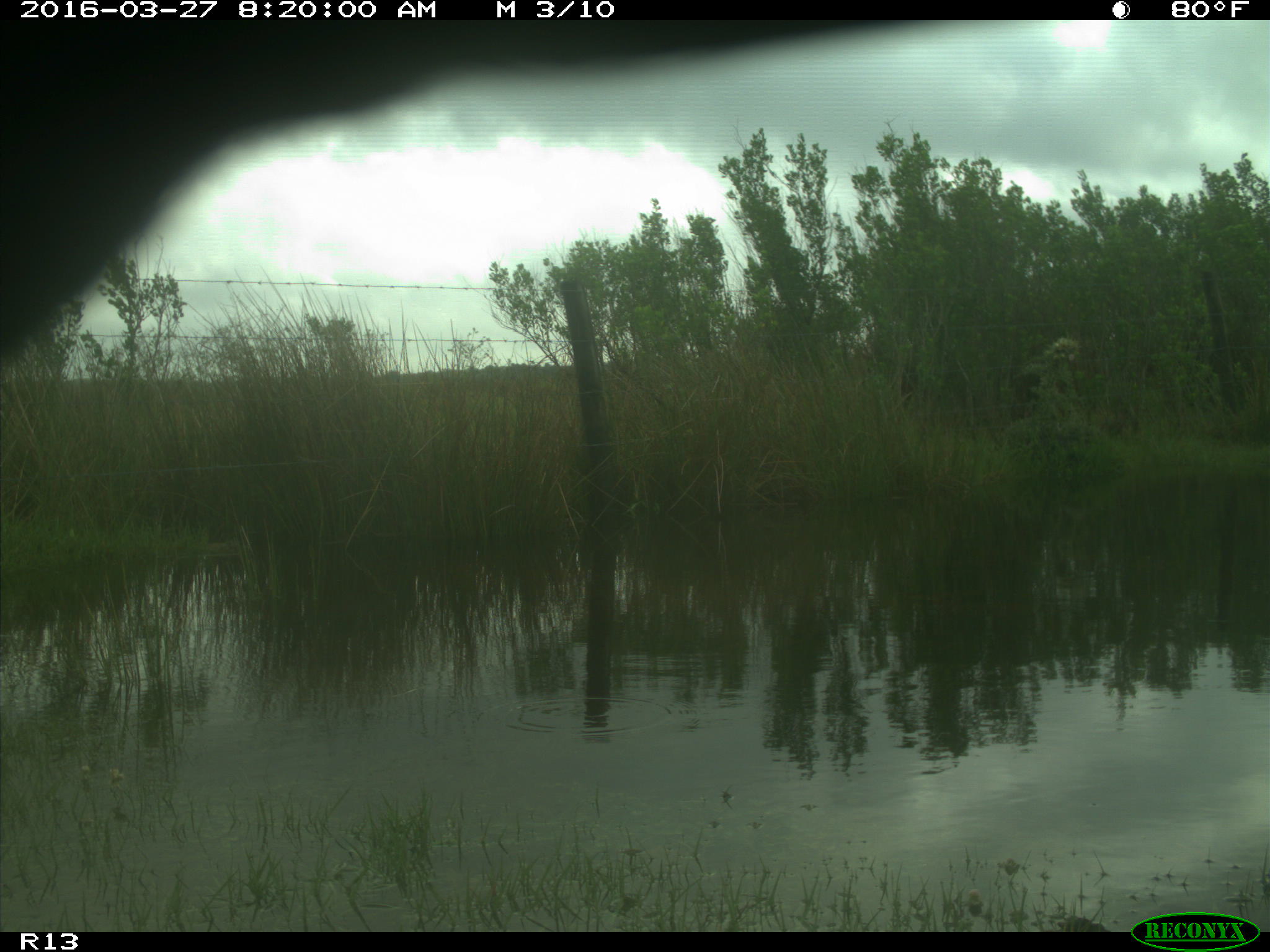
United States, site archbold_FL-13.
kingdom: Animalia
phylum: Chordata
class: Mammalia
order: Artiodactyla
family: Bovidae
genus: Bos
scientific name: Bos taurus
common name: domestic cow